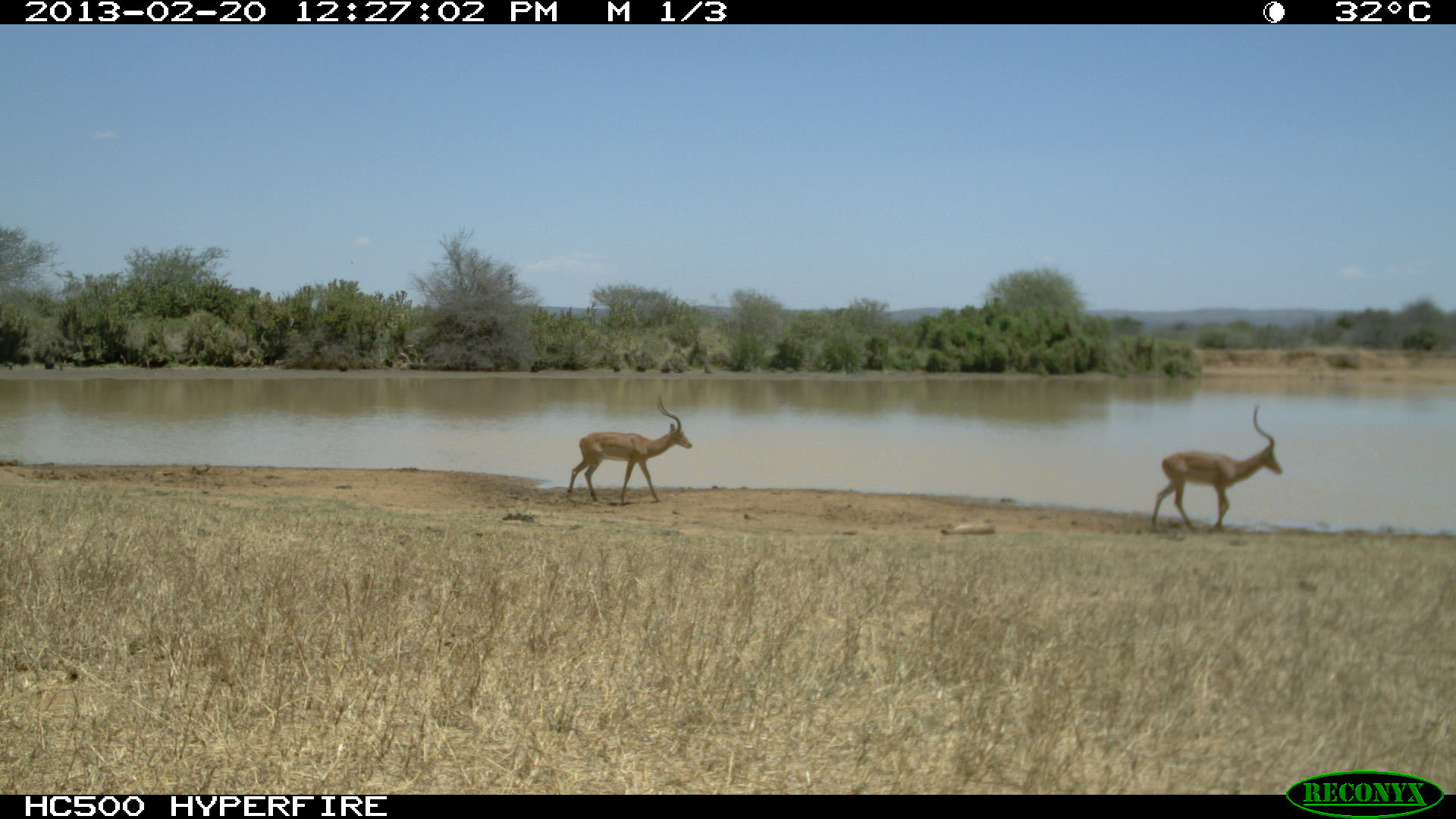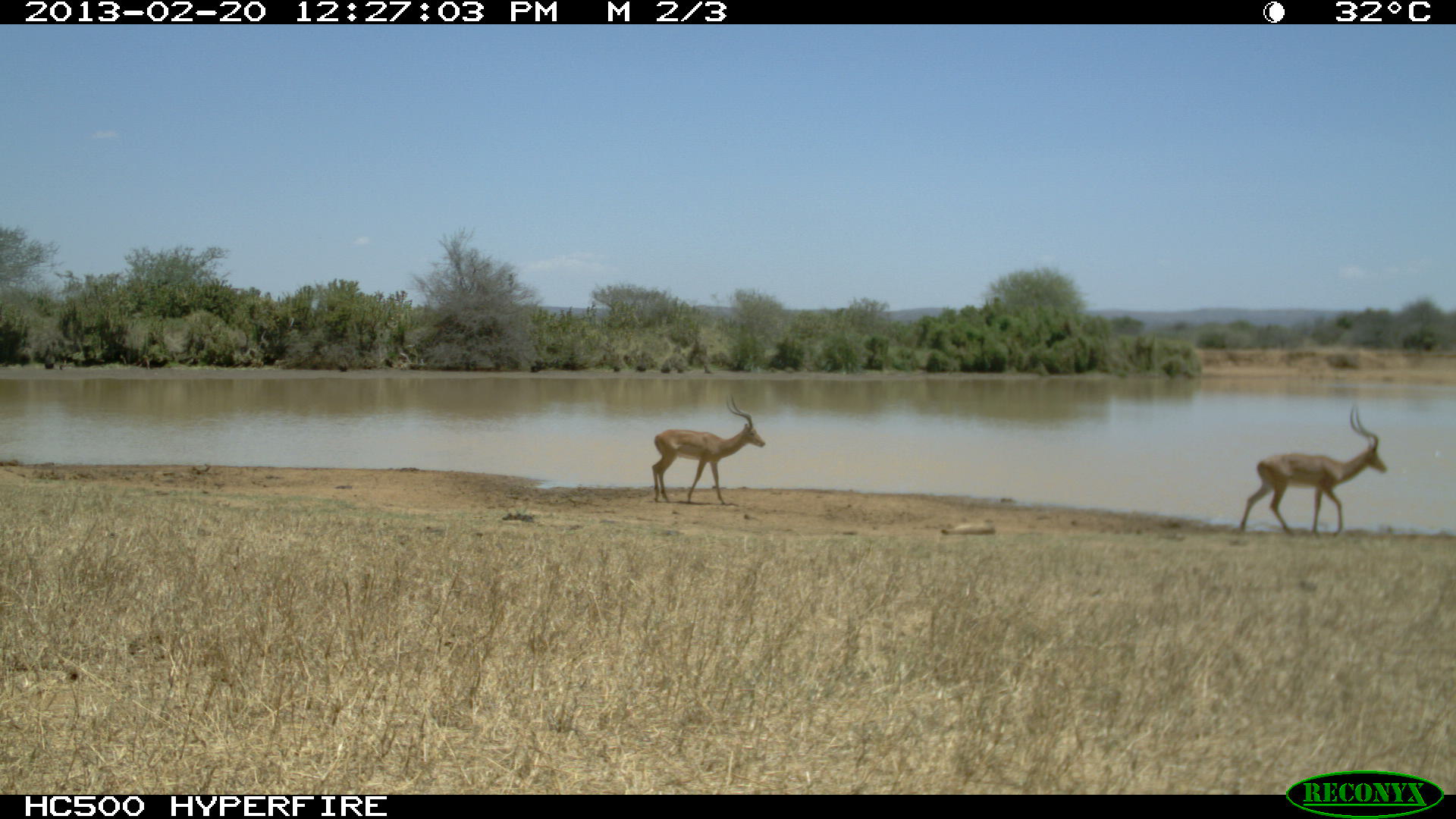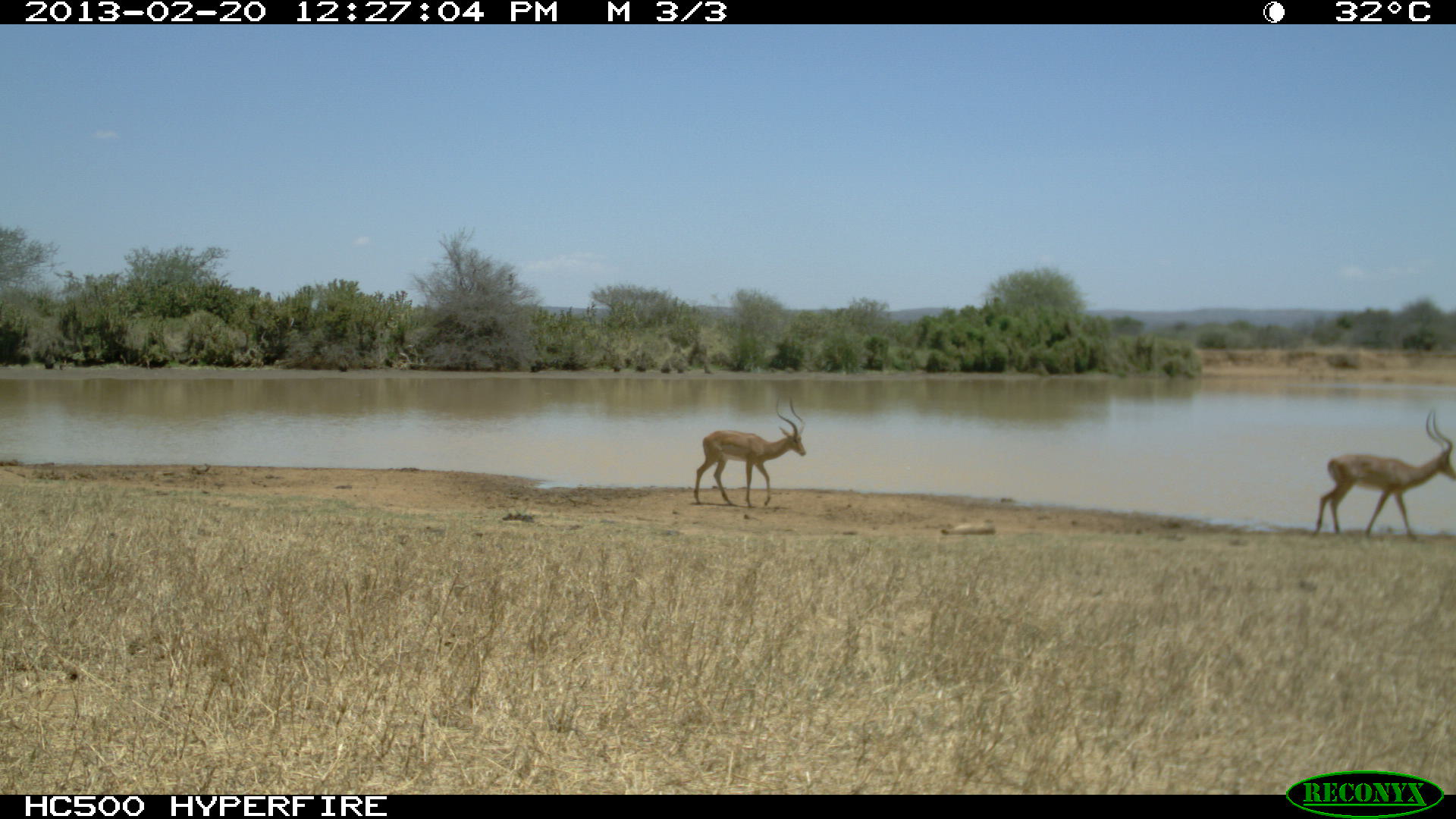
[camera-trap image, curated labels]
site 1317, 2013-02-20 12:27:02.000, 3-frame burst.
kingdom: Animalia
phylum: Chordata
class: Mammalia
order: Artiodactyla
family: Bovidae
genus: Aepyceros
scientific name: Aepyceros melampus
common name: impala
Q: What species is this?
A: Aepyceros melampus (impala).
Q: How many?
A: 2.